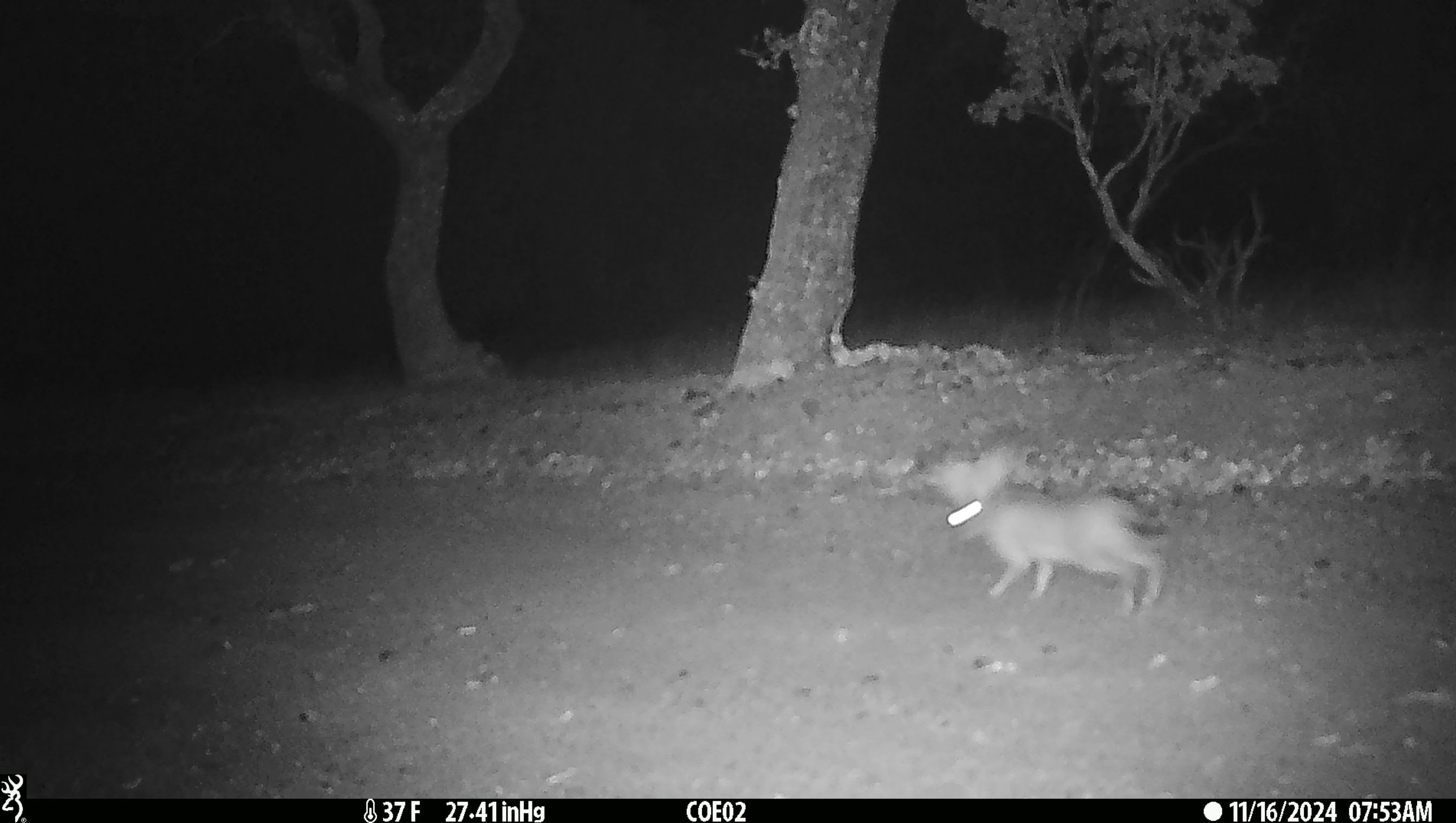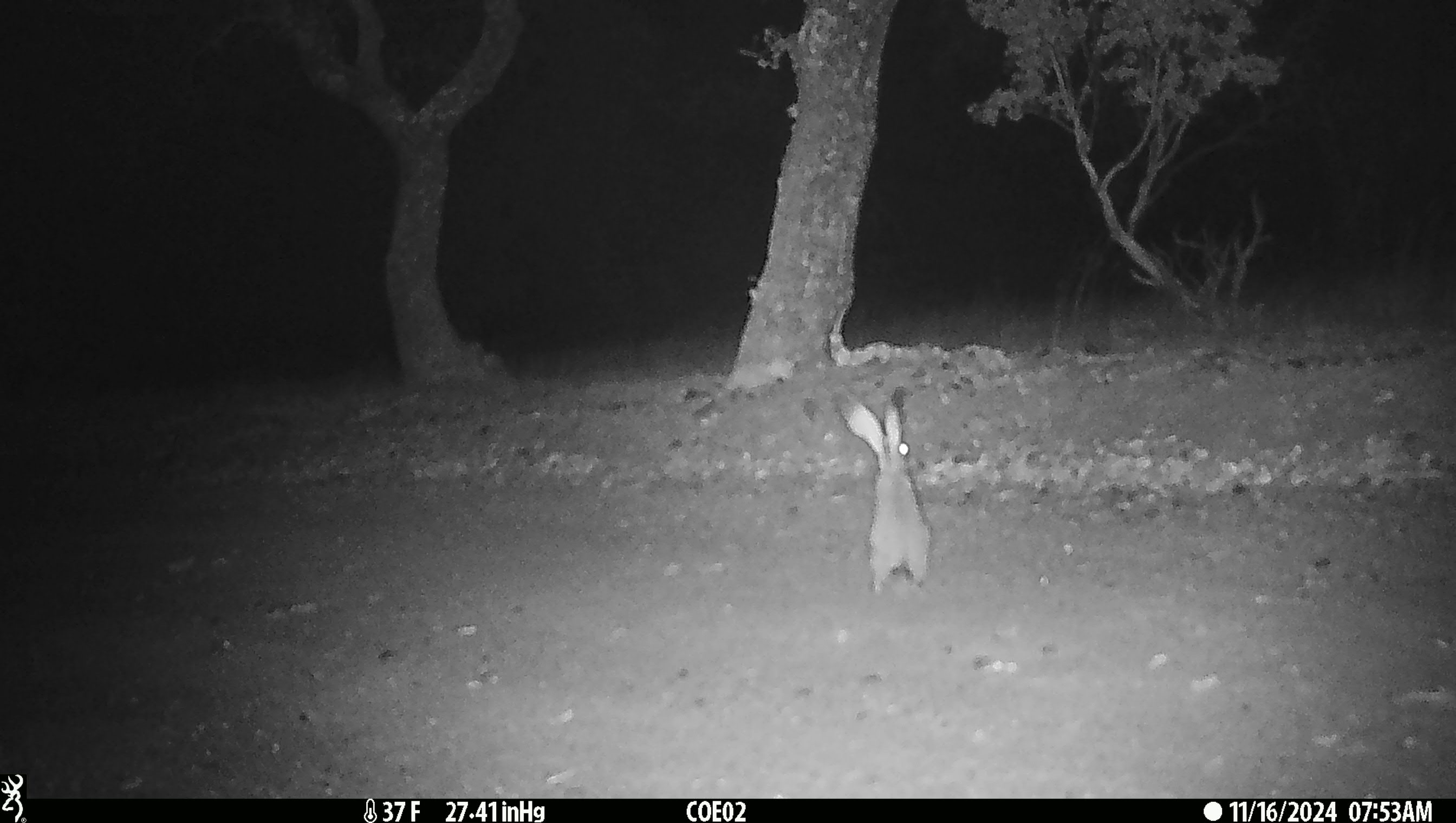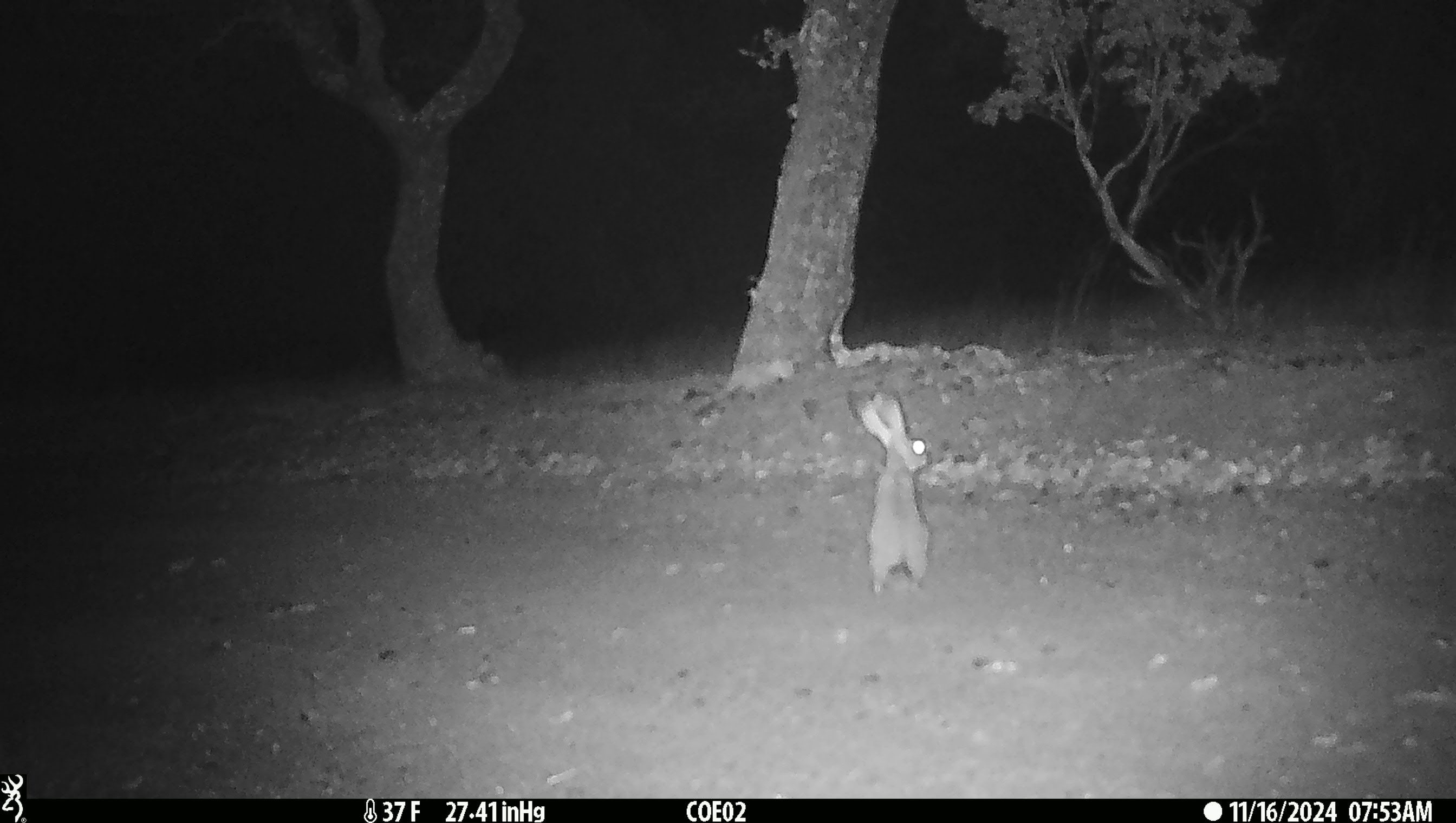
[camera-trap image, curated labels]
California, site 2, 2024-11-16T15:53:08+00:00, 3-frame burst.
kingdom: Animalia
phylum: Chordata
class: Mammalia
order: Lagomorpha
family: Leporidae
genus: Lepus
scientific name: Lepus californicus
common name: black-tailed jackrabbit